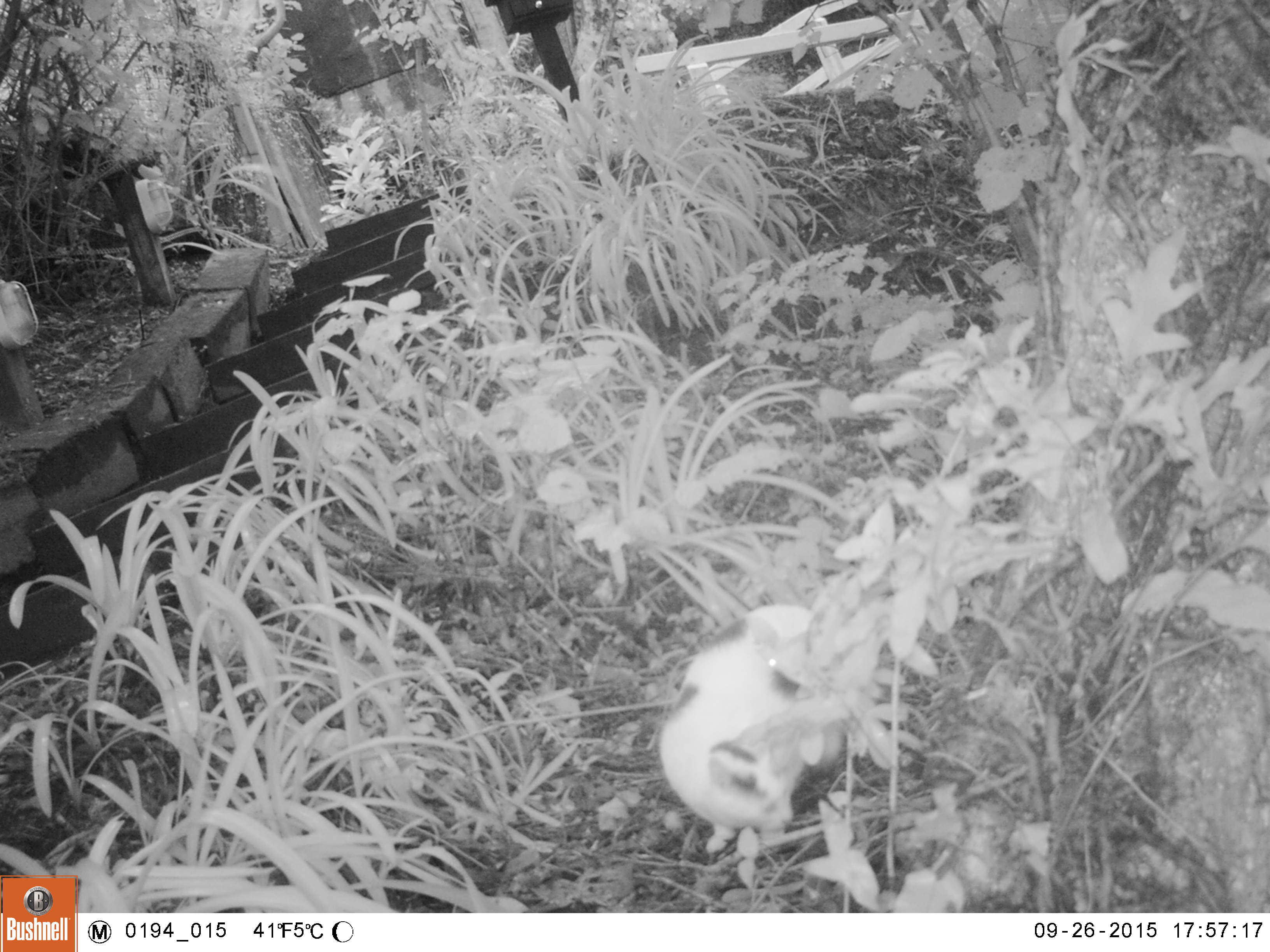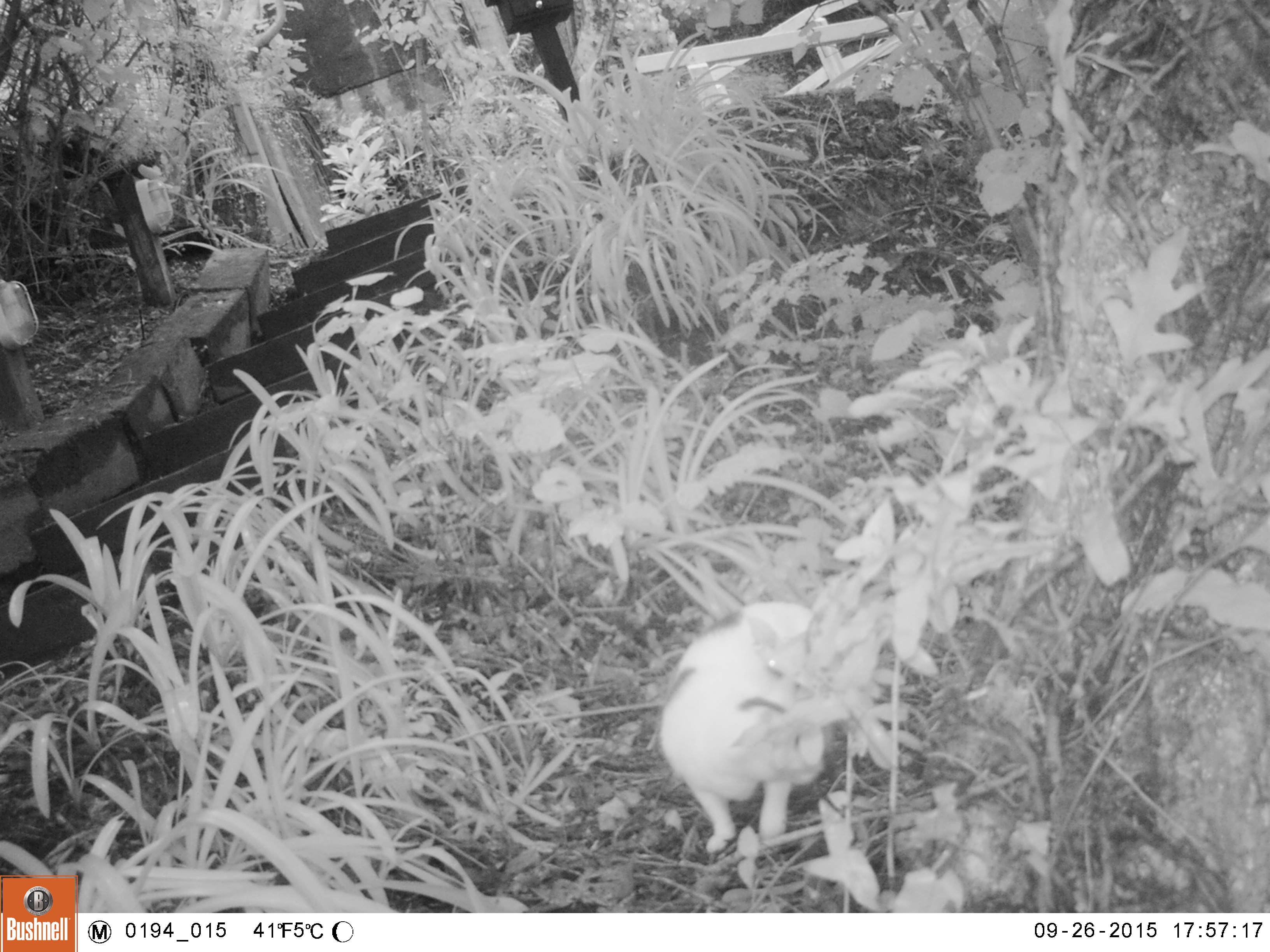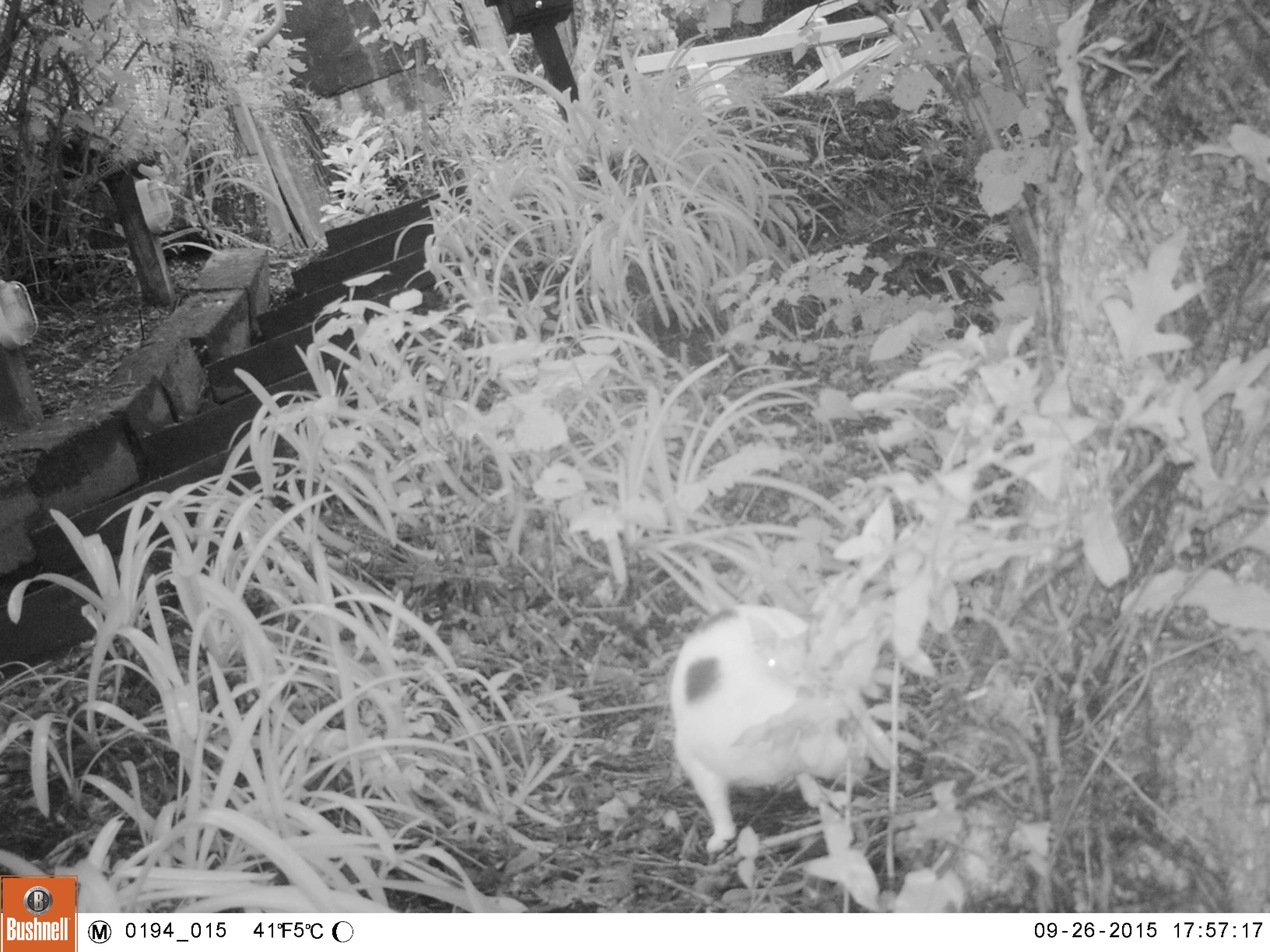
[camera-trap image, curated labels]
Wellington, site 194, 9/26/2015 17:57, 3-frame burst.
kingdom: Animalia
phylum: Chordata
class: Mammalia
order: Carnivora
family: Felidae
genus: Felis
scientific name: Felis catus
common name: cat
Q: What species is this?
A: Cat (Felis catus).